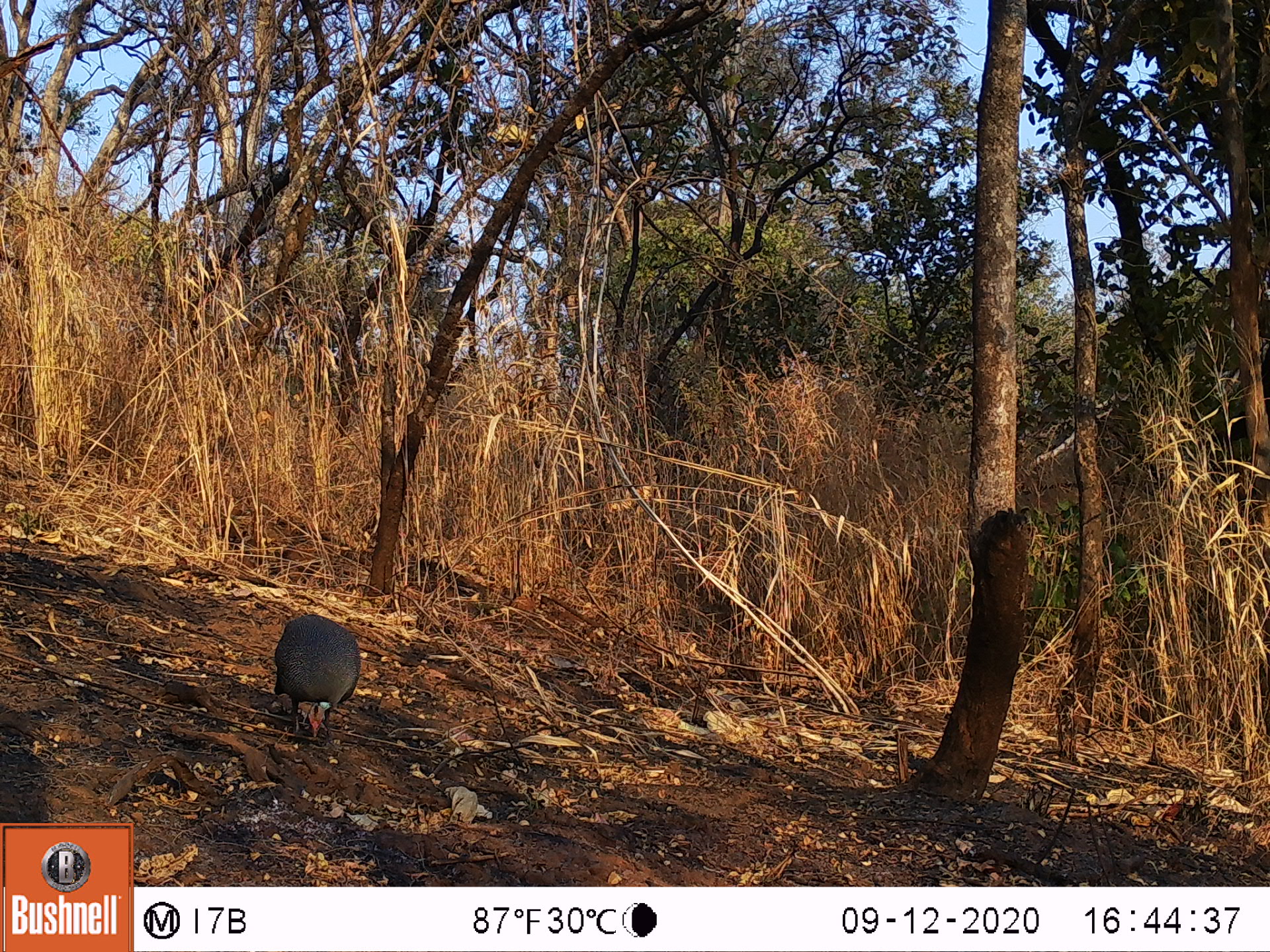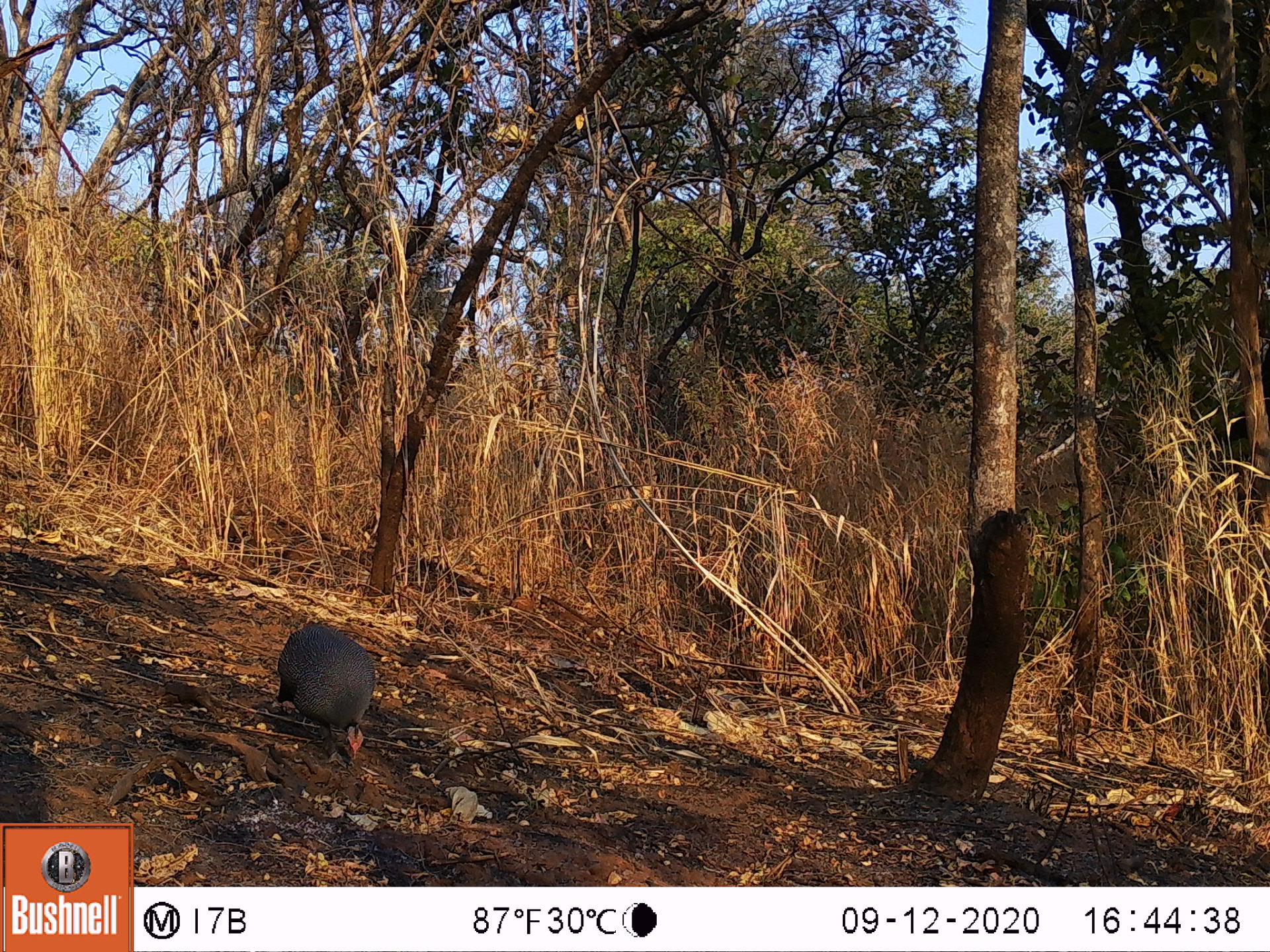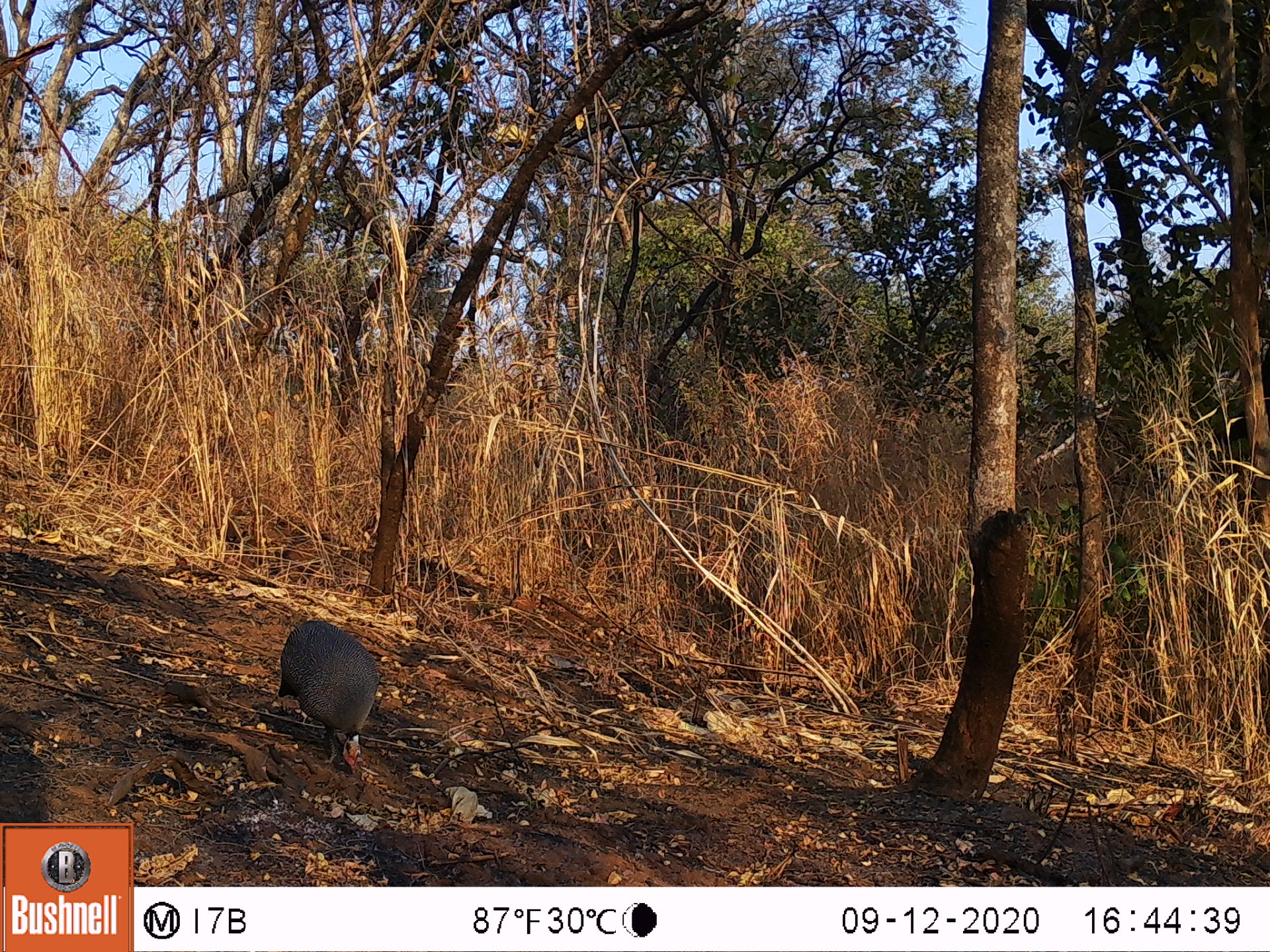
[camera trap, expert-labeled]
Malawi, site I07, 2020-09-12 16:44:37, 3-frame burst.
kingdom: Animalia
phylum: Chordata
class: Aves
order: Galliformes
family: Numididae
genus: Numida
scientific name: Numida meleagris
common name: helmeted guineafowl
Helmeted guineafowl (Numida meleagris), count 1.